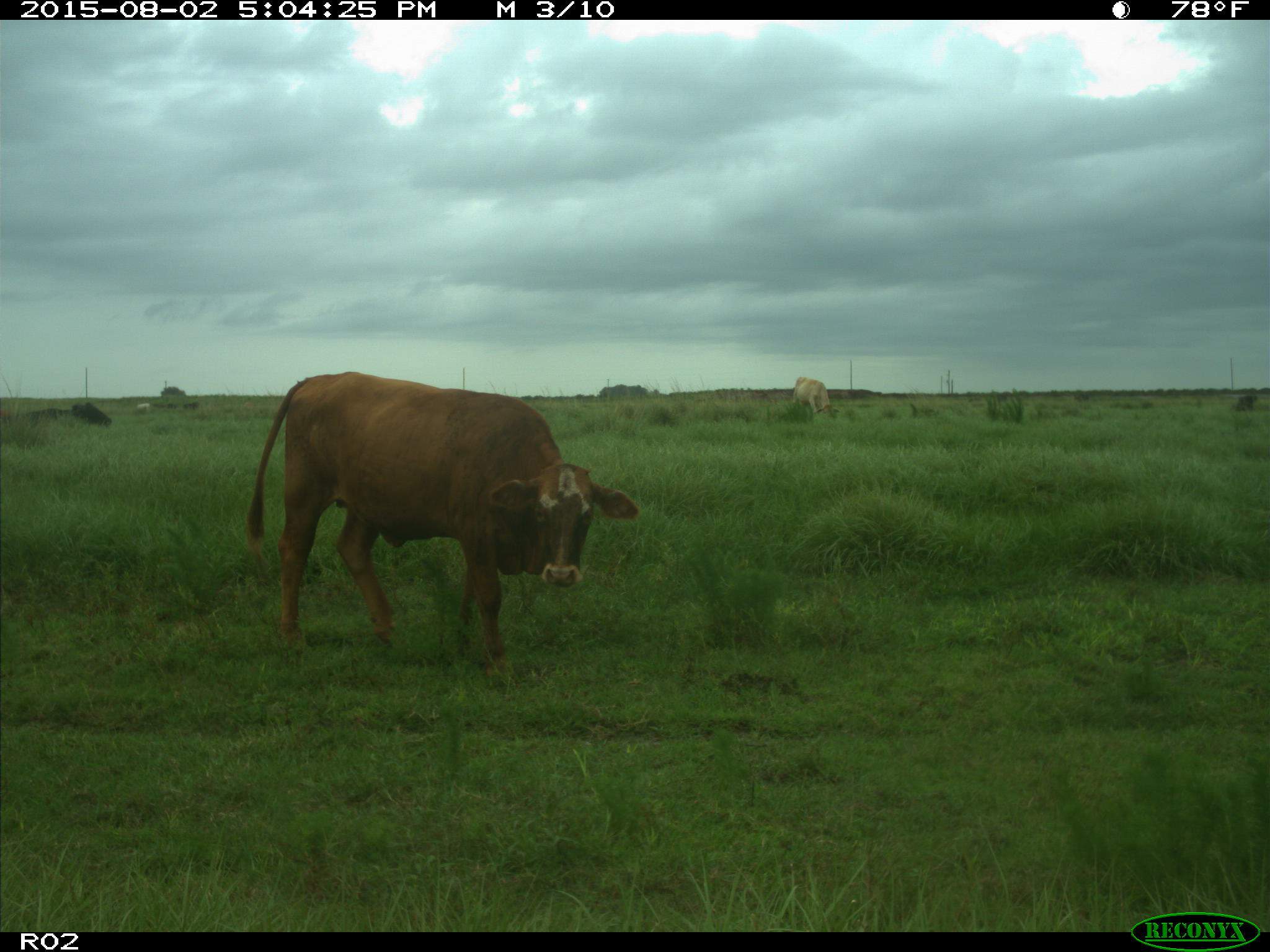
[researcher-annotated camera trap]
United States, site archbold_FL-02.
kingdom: Animalia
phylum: Chordata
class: Mammalia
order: Artiodactyla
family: Bovidae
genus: Bos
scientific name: Bos taurus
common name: domestic cow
Bos taurus (domestic cow).